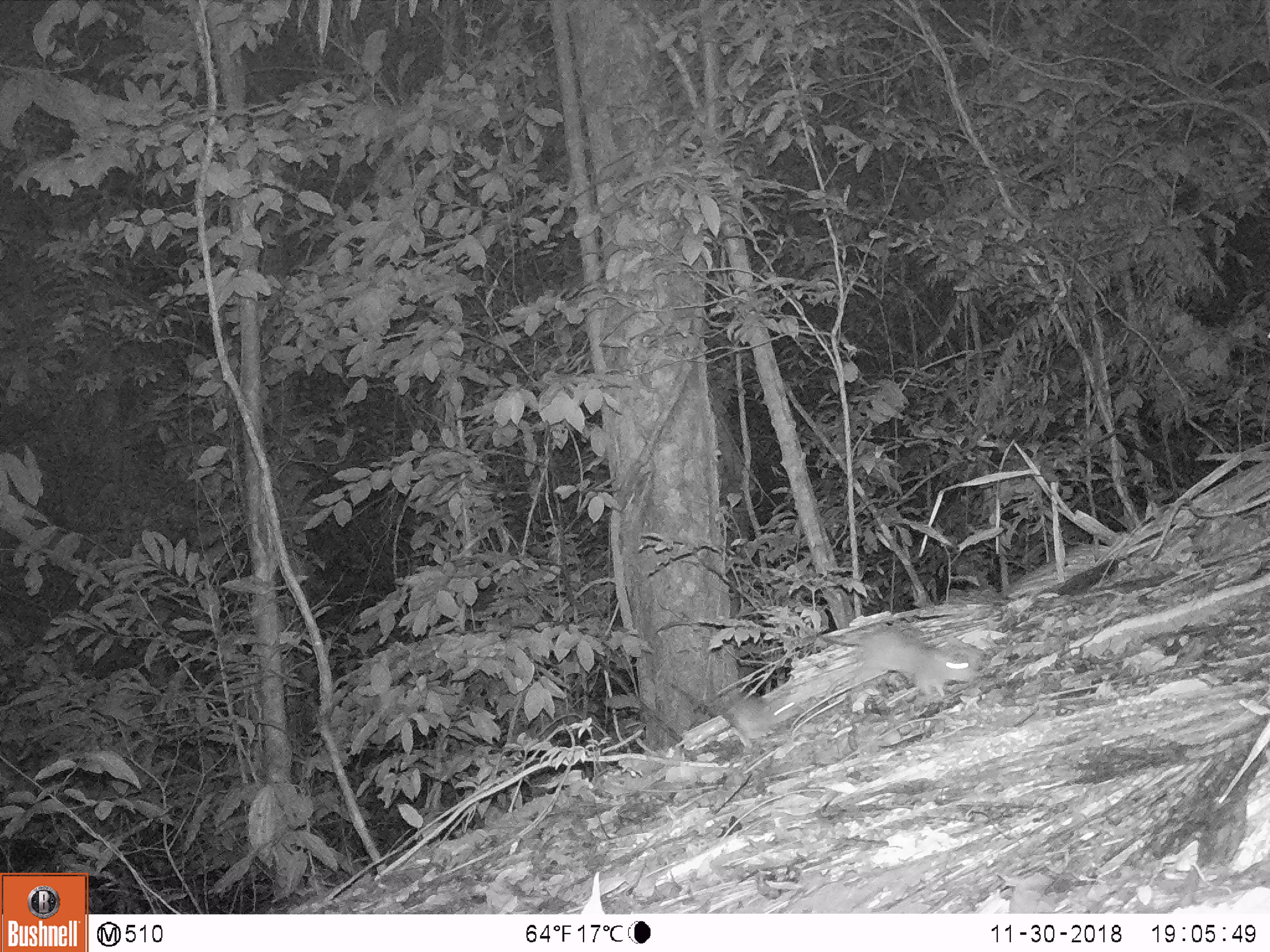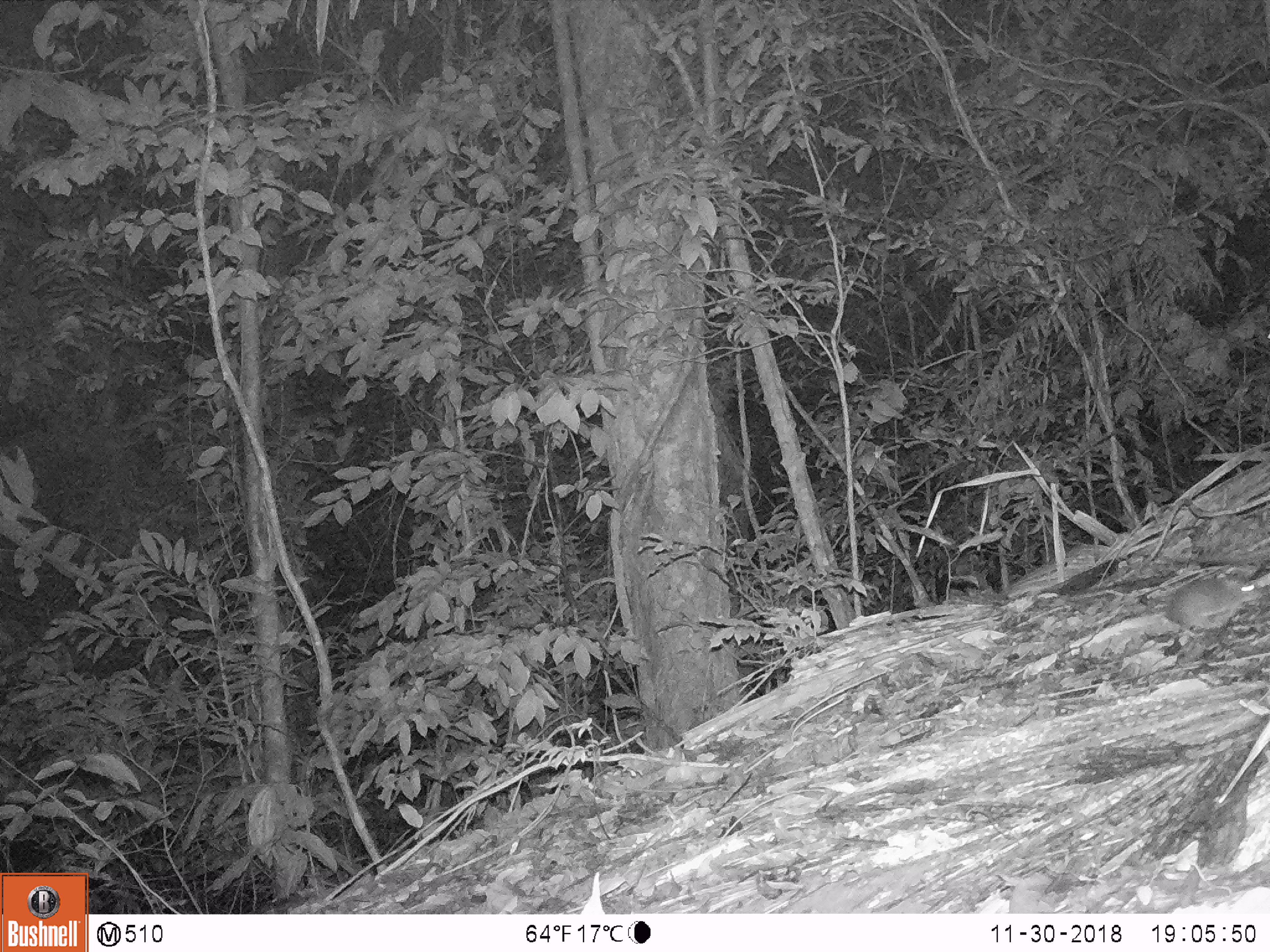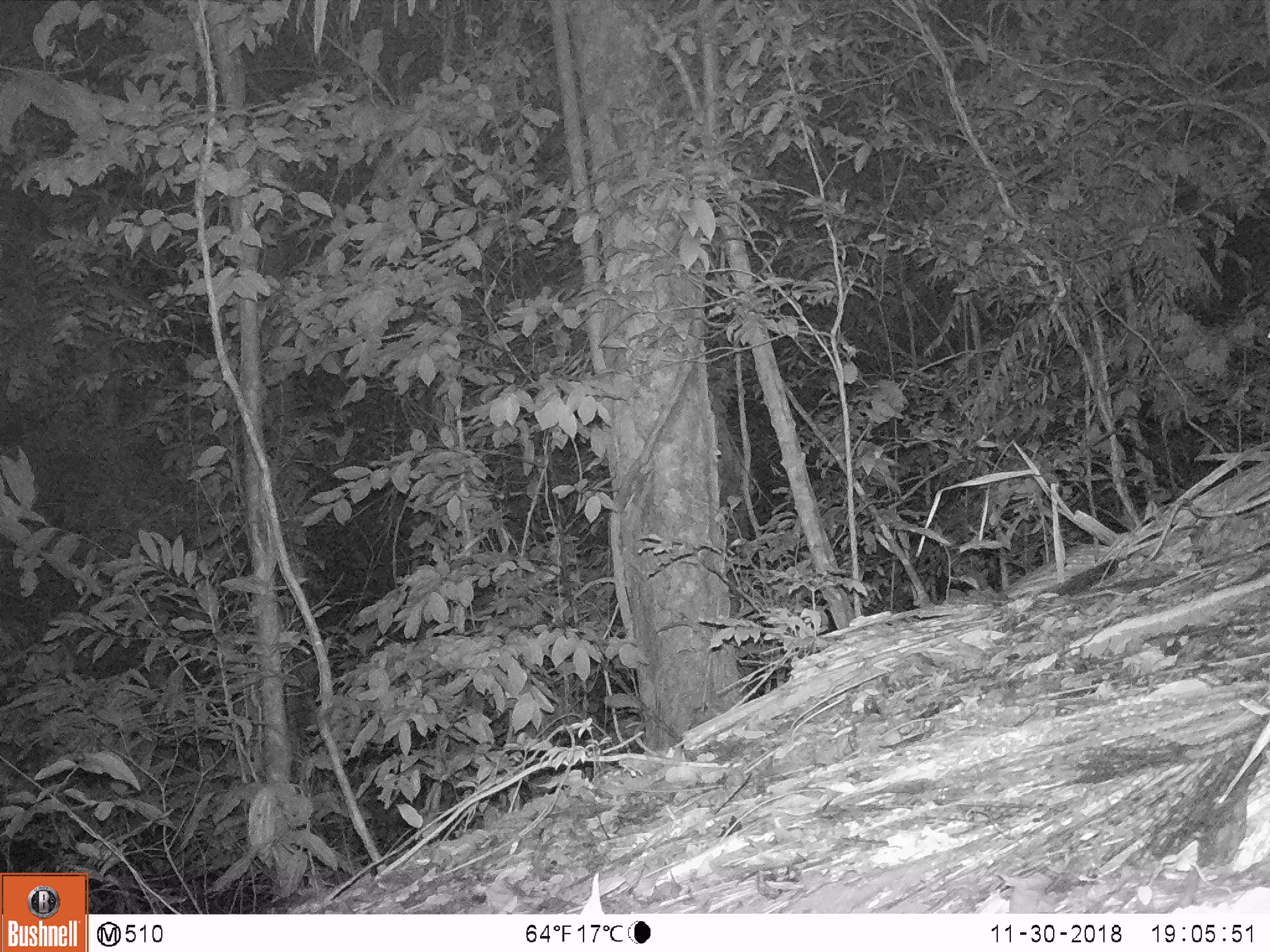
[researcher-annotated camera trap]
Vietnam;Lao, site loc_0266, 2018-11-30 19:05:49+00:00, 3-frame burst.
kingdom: Animalia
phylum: Chordata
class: Mammalia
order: Rodentia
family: Muridae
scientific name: Muridae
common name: old-world mice and rats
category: unidentified murid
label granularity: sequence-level